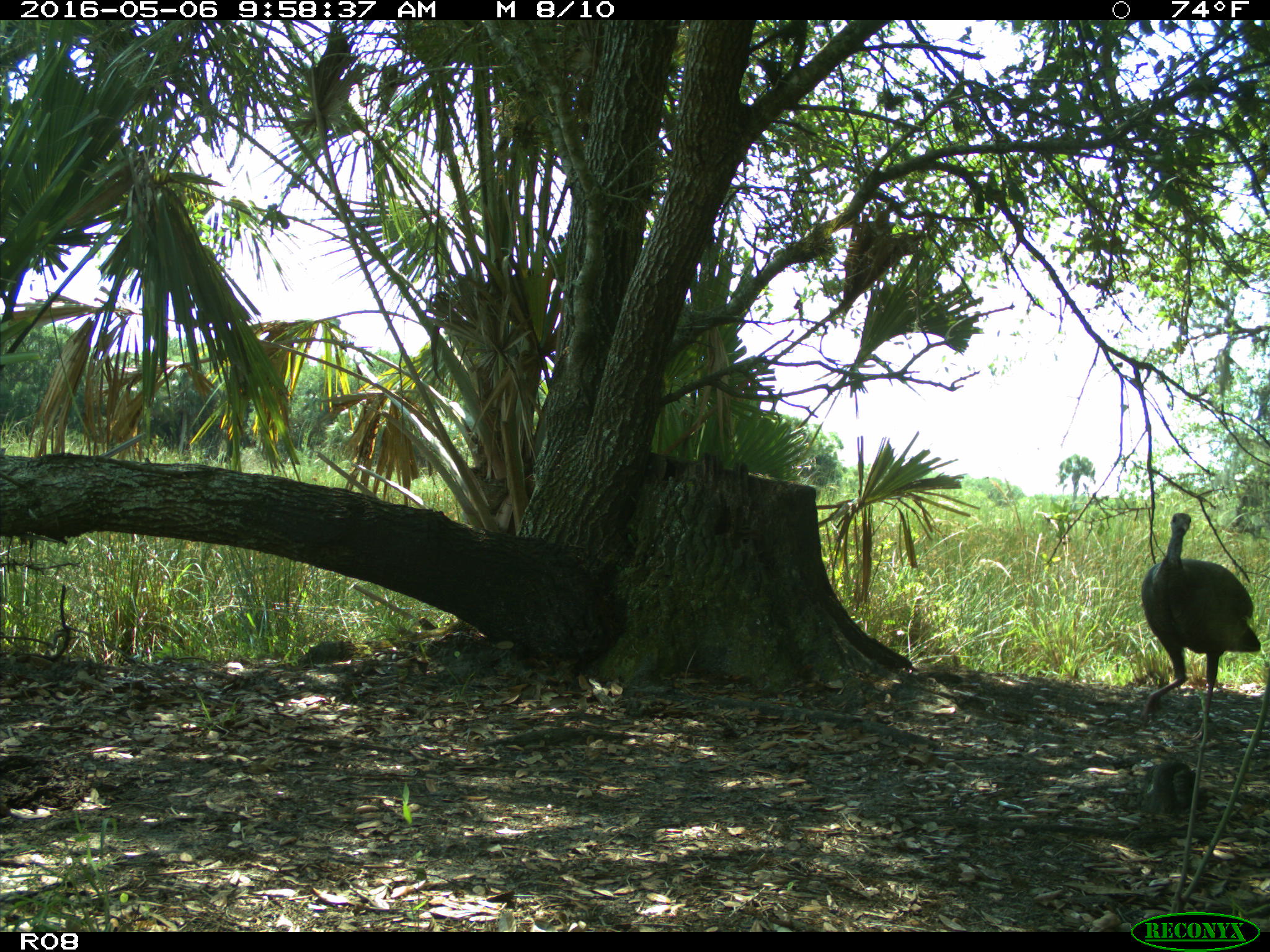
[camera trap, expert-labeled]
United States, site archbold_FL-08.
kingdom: Animalia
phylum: Chordata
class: Aves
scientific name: Aves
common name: birds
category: unidentified bird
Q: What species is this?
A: Unidentified bird (birds) (Aves).